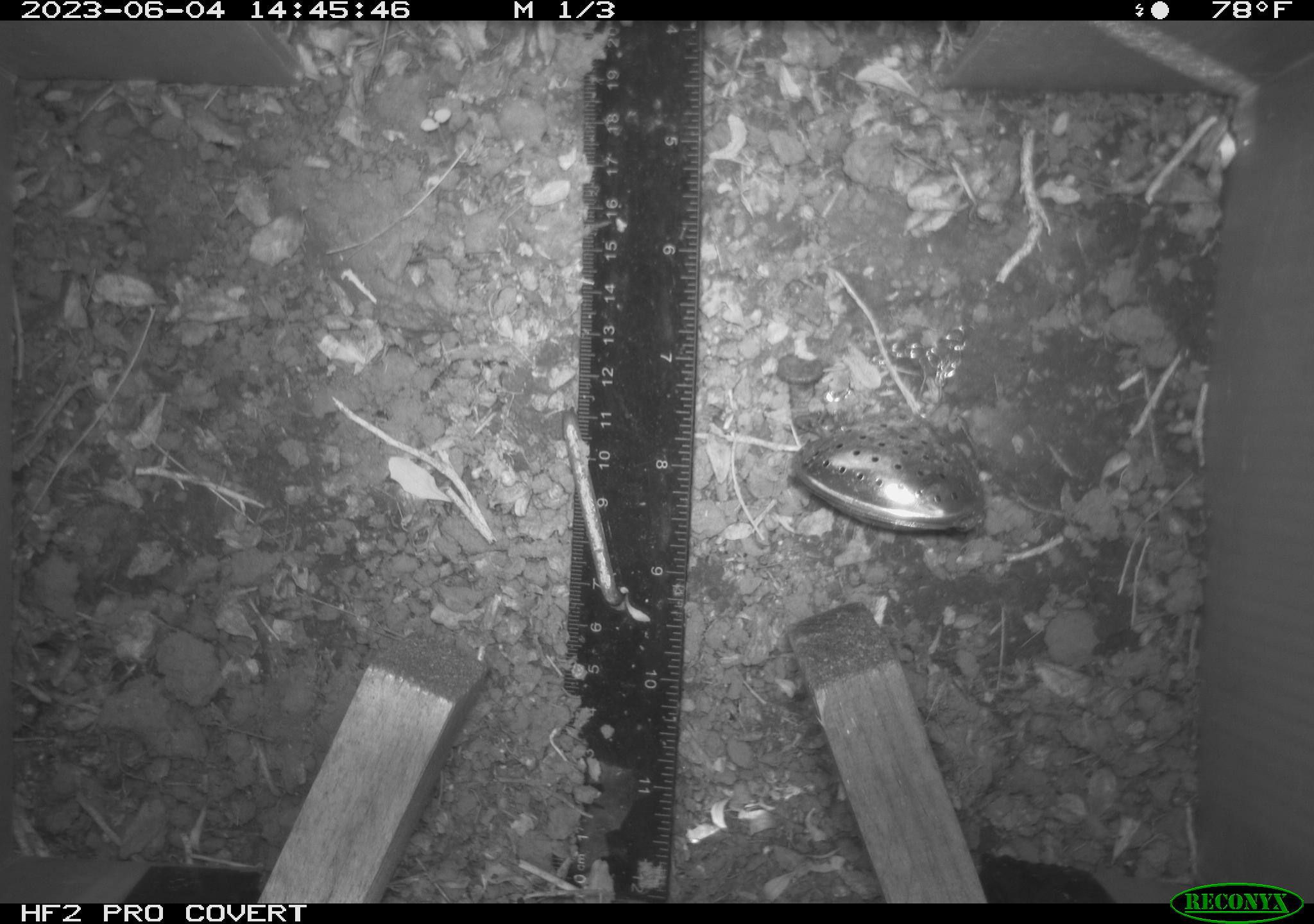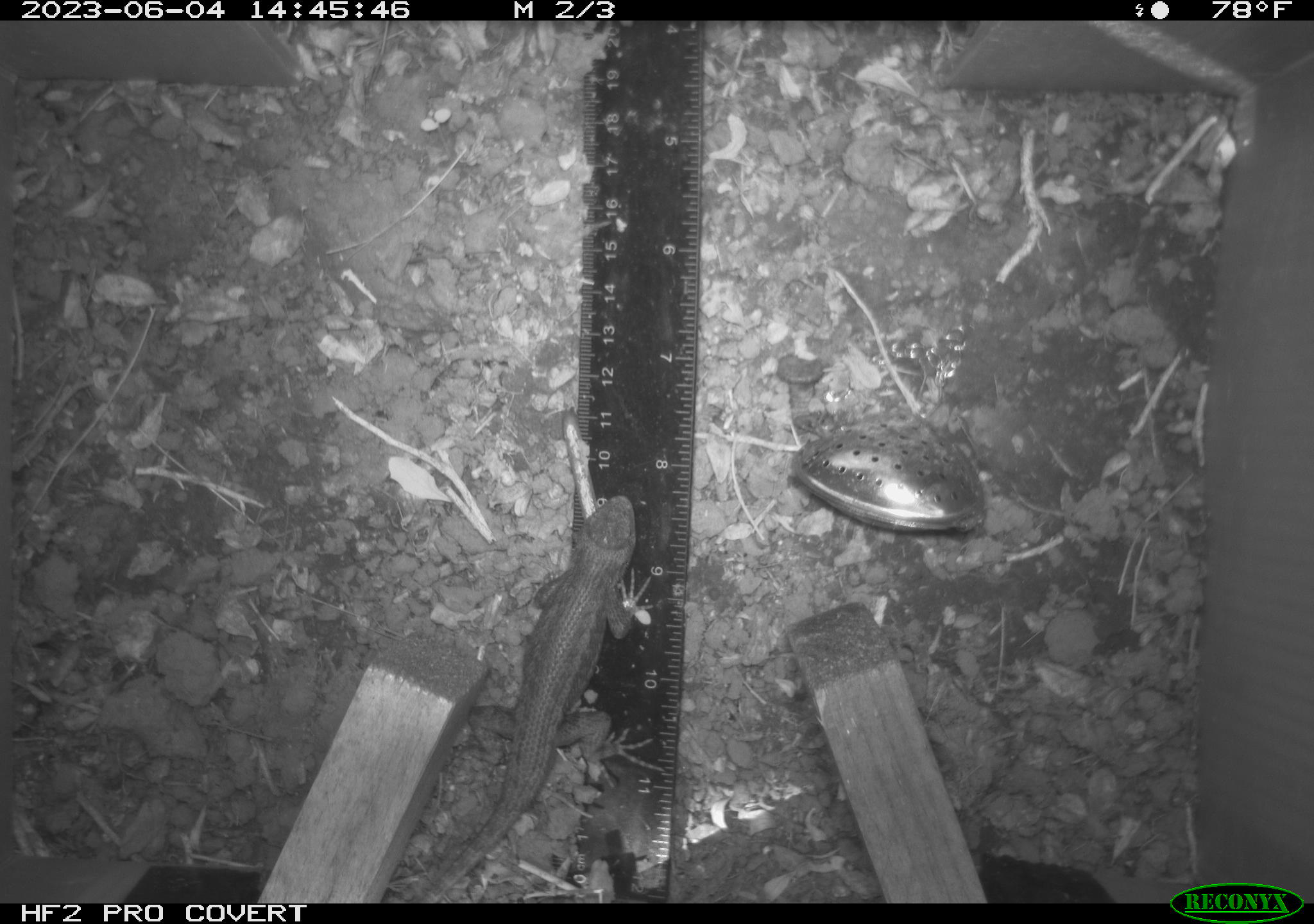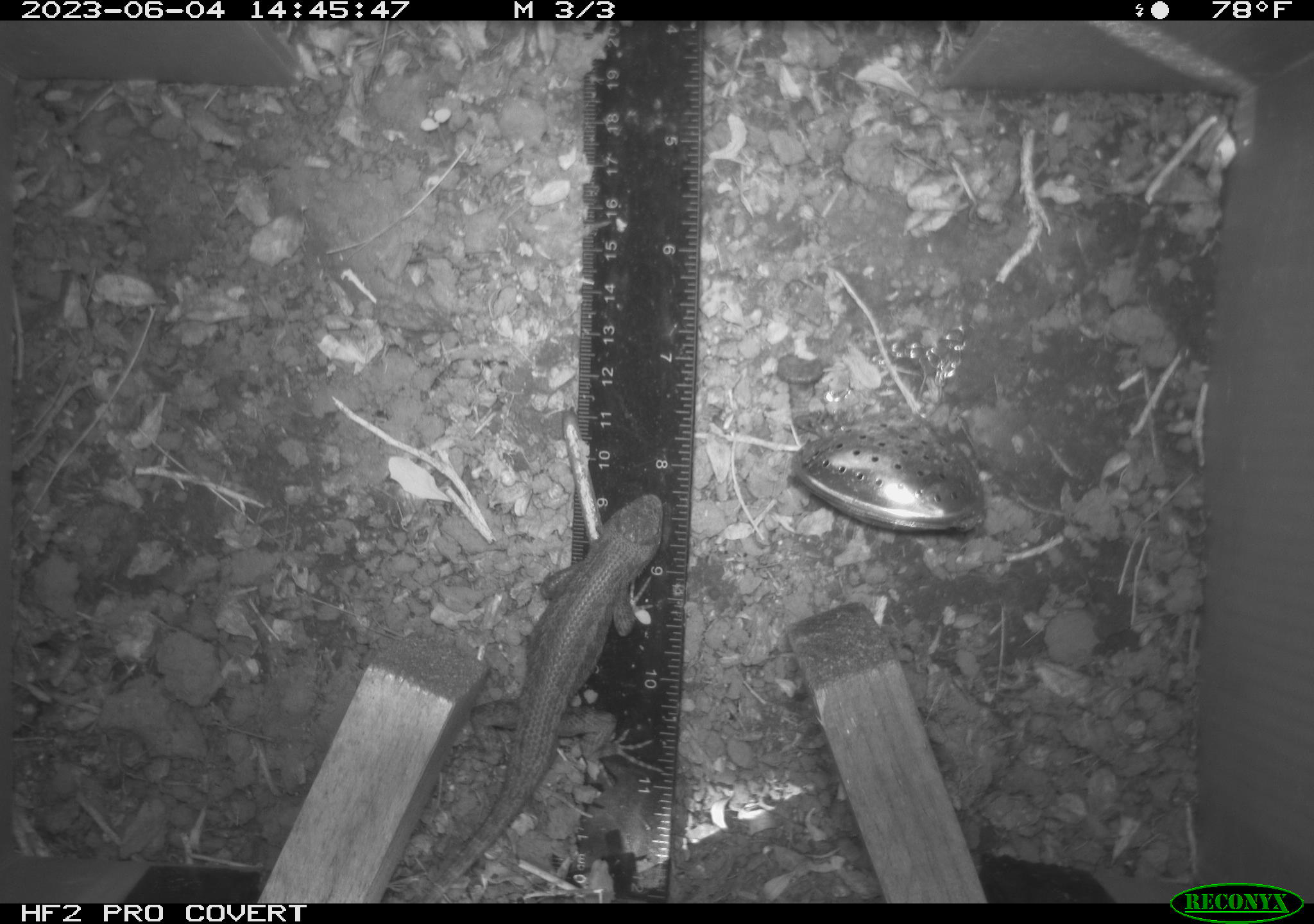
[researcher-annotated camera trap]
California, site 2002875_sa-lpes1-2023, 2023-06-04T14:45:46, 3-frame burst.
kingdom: Animalia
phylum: Chordata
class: Reptilia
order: Squamata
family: Phrynosomatidae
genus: Sceloporus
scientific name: Sceloporus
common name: spiny lizards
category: sceloporus species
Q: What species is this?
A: Sceloporus species (spiny lizards) (Sceloporus).